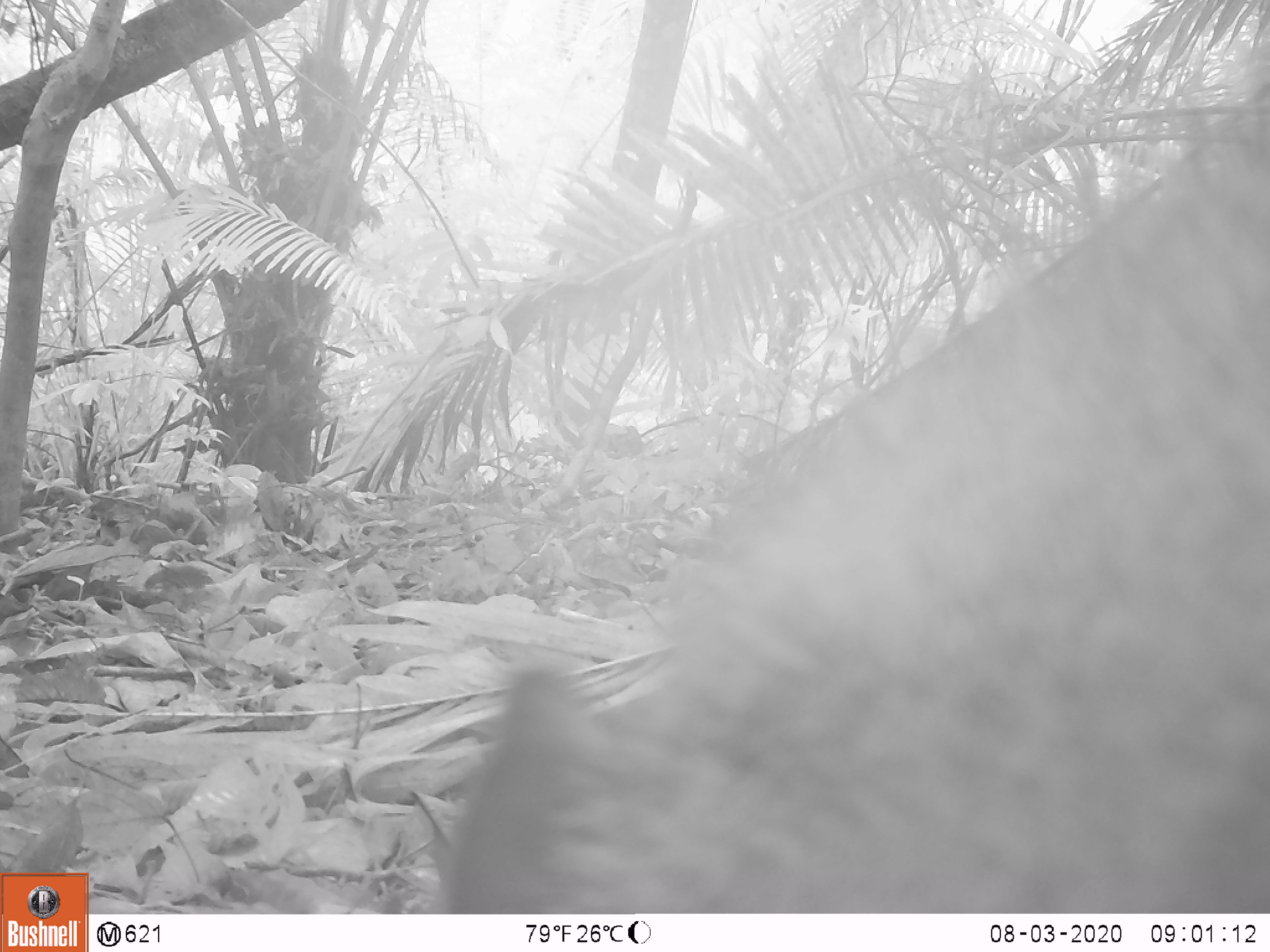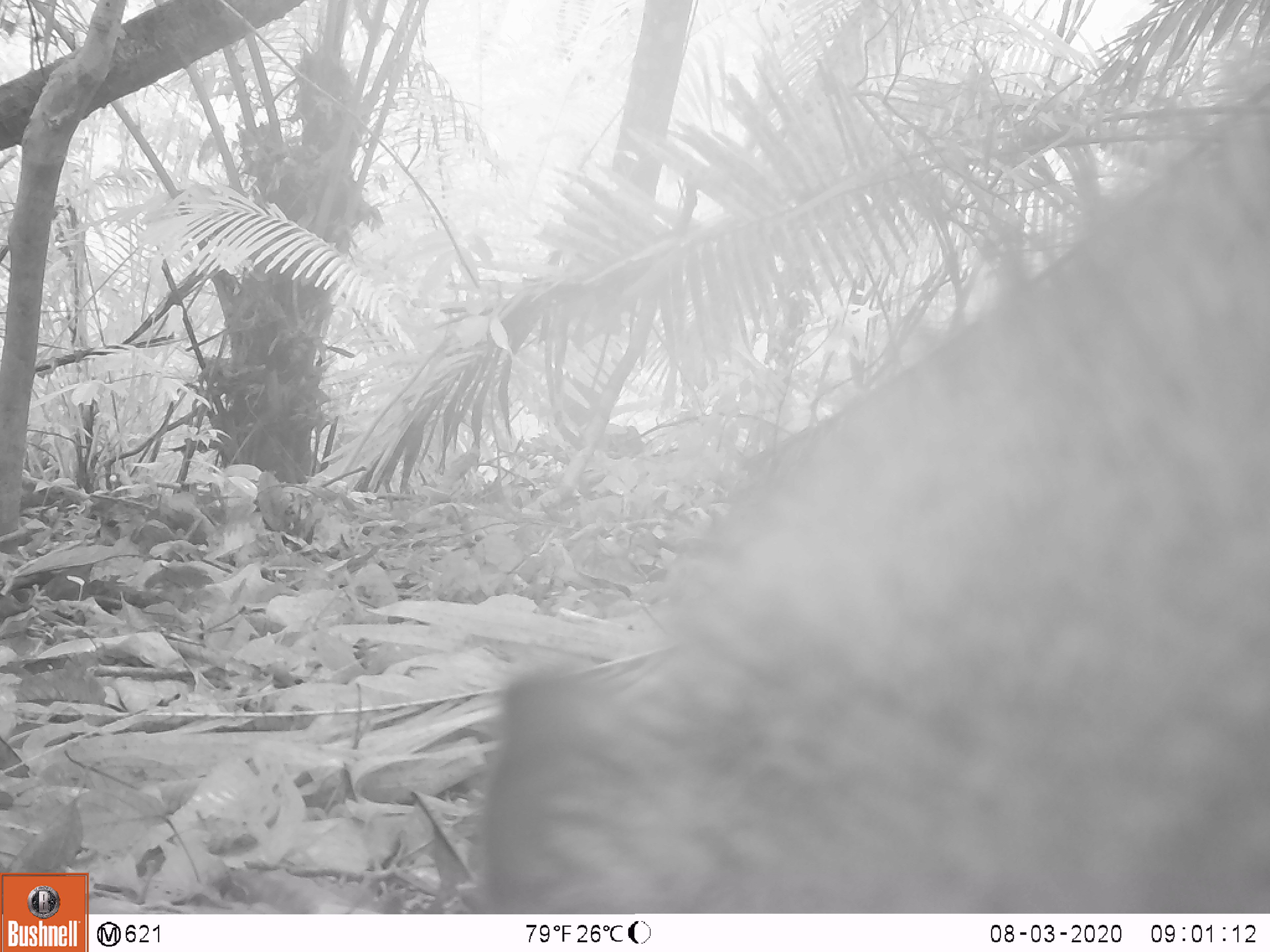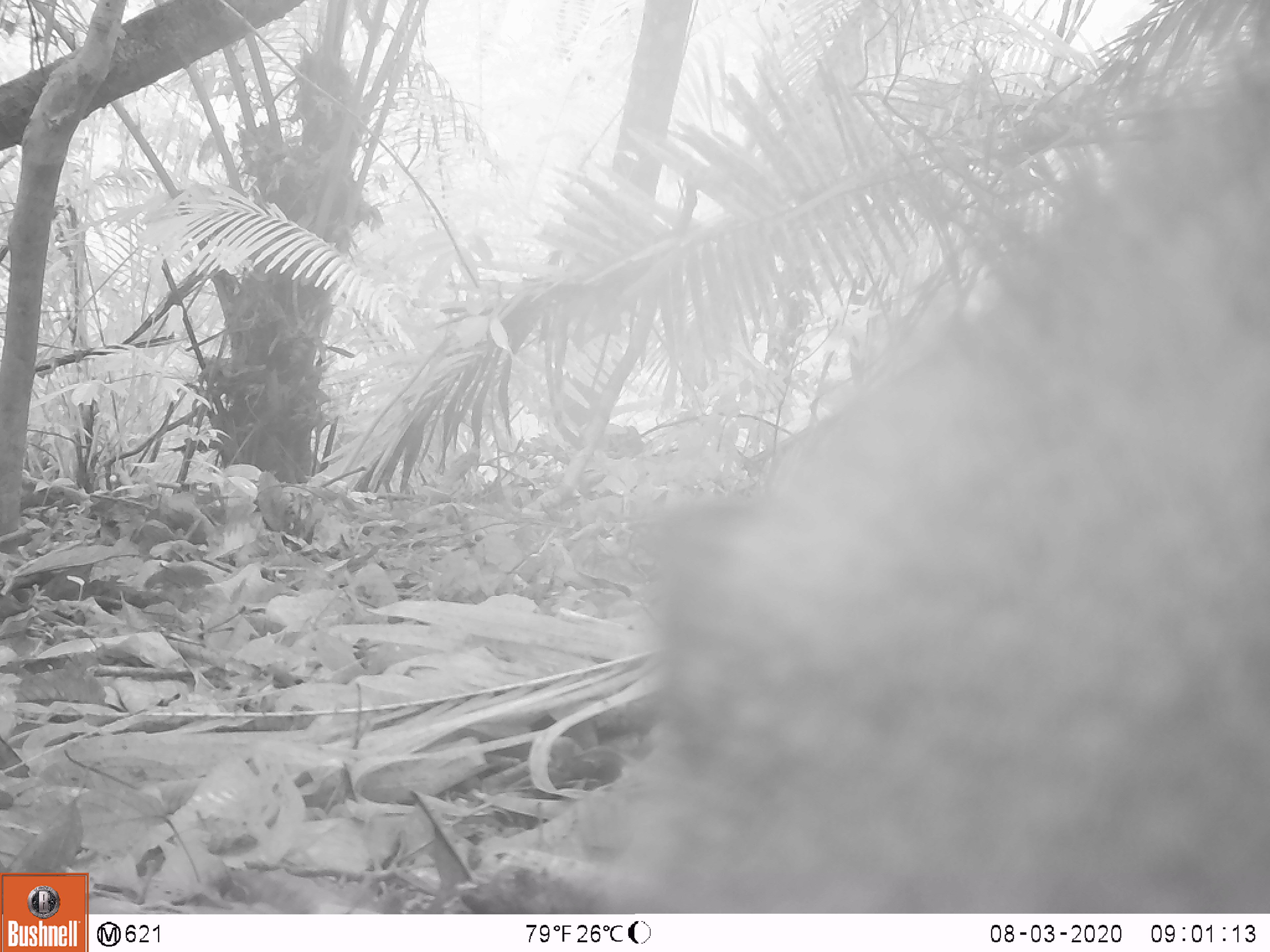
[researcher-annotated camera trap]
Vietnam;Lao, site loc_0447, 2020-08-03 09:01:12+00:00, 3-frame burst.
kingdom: Animalia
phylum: Chordata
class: Mammalia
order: Artiodactyla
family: Suidae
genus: Sus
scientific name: Sus scrofa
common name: eurasian wild pig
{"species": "eurasian wild pig (Sus scrofa)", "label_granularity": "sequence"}